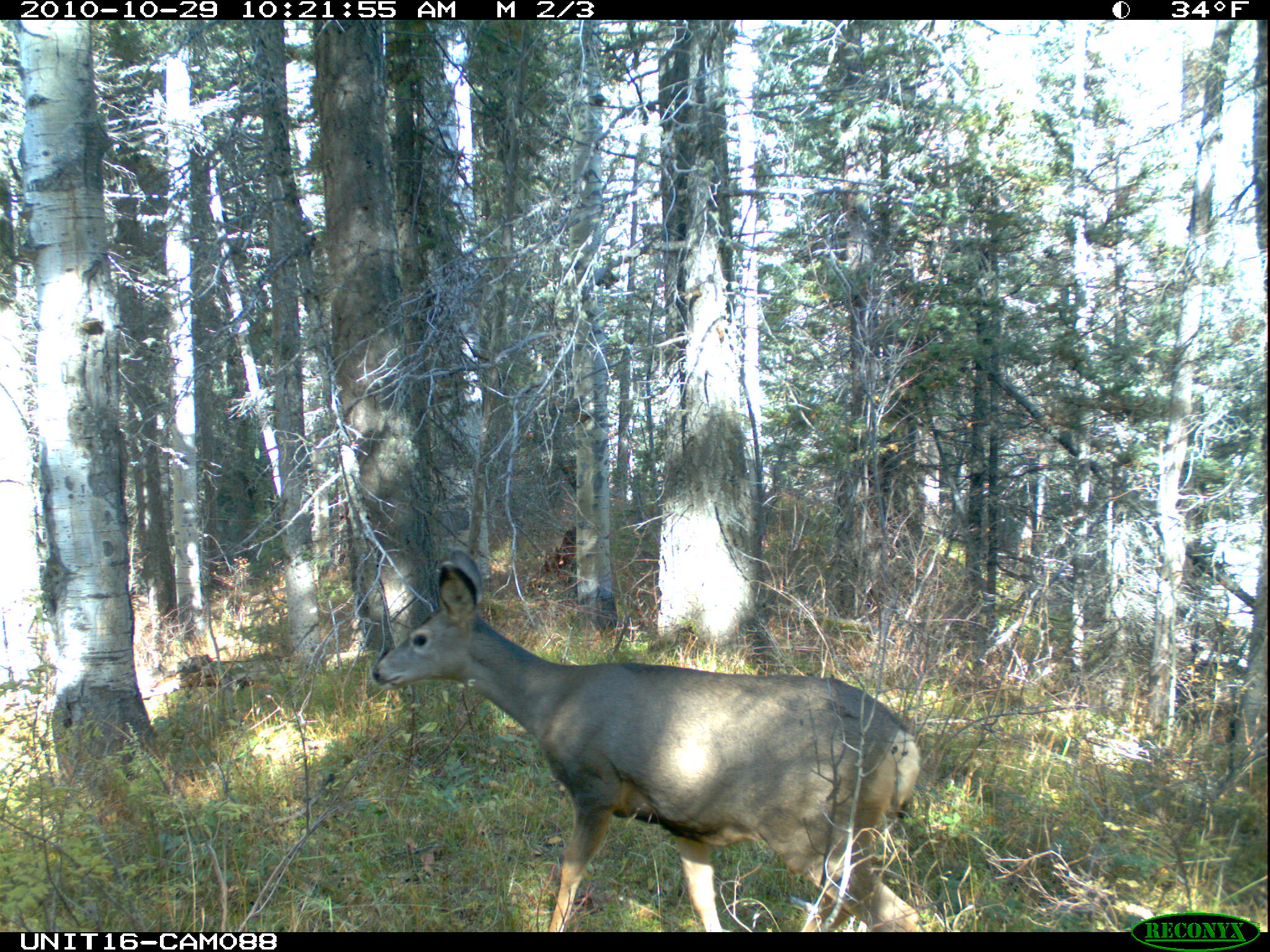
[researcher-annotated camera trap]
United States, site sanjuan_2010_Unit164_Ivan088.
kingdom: Animalia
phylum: Chordata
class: Mammalia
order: Artiodactyla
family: Cervidae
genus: Odocoileus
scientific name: Odocoileus hemionus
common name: mule deer